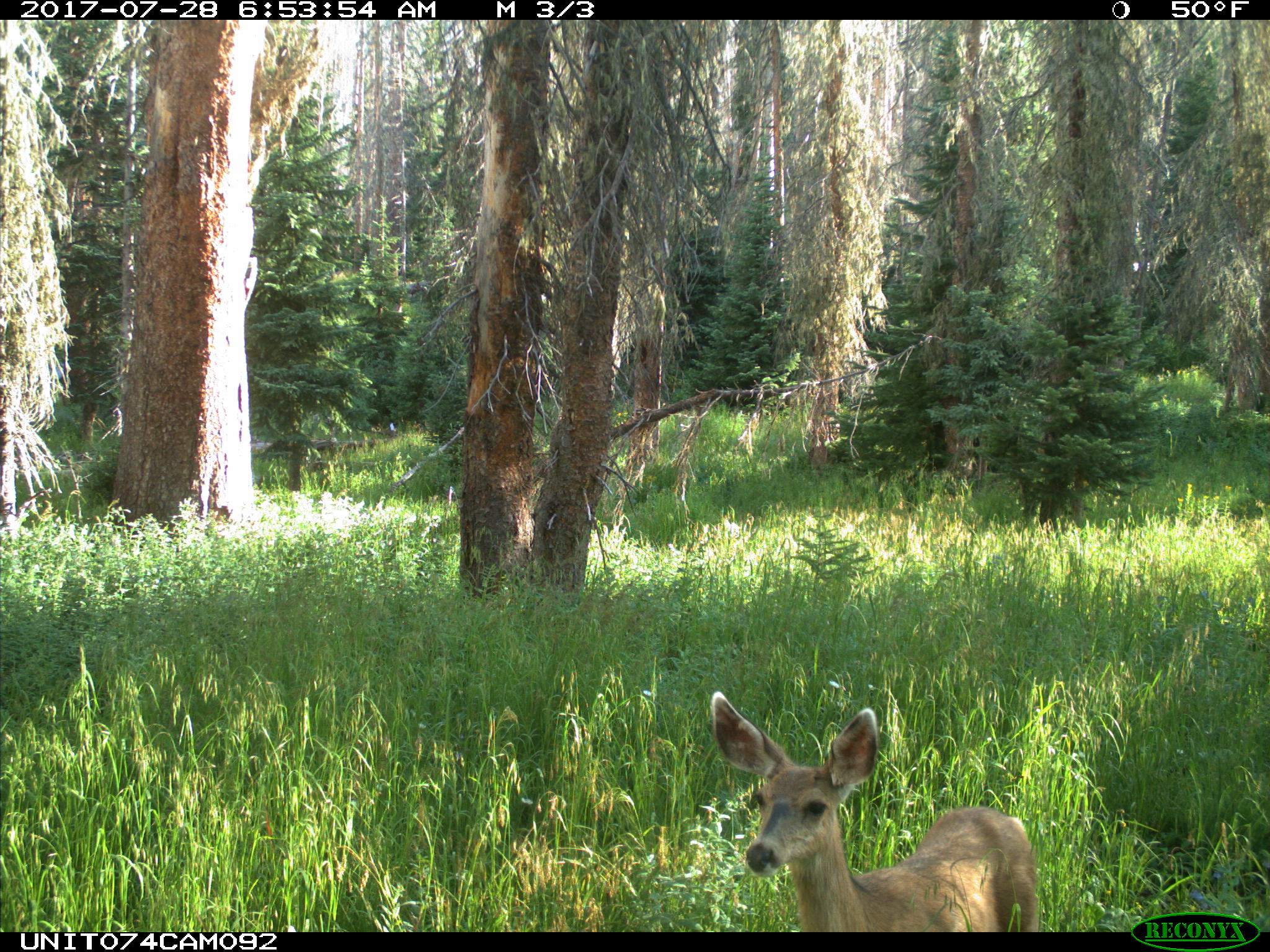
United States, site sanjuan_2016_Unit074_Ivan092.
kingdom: Animalia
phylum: Chordata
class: Mammalia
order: Artiodactyla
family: Cervidae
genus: Odocoileus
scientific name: Odocoileus hemionus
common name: mule deer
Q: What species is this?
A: Odocoileus hemionus (mule deer).